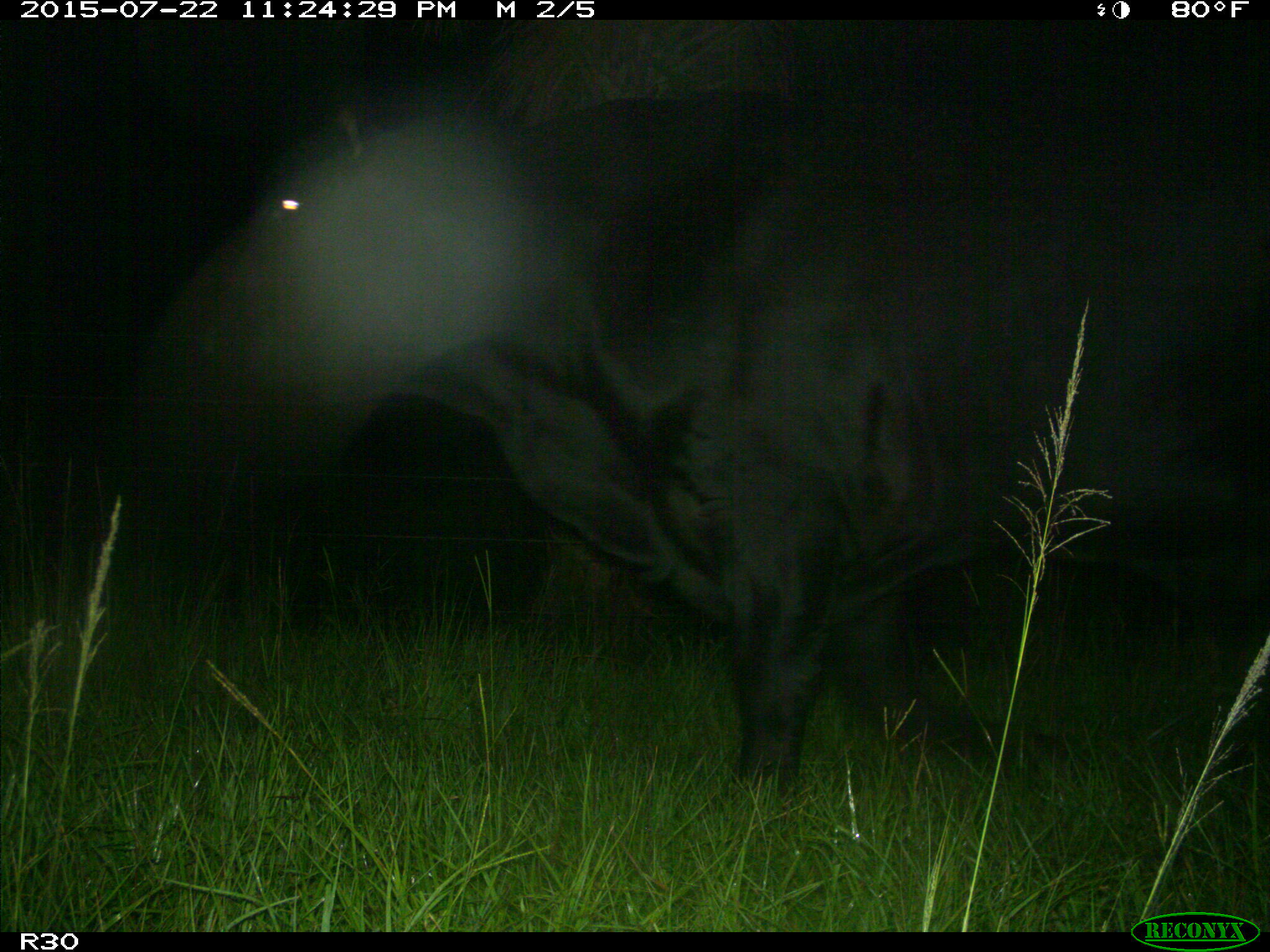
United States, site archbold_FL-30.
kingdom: Animalia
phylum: Chordata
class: Mammalia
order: Artiodactyla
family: Bovidae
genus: Bos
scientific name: Bos taurus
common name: domestic cow